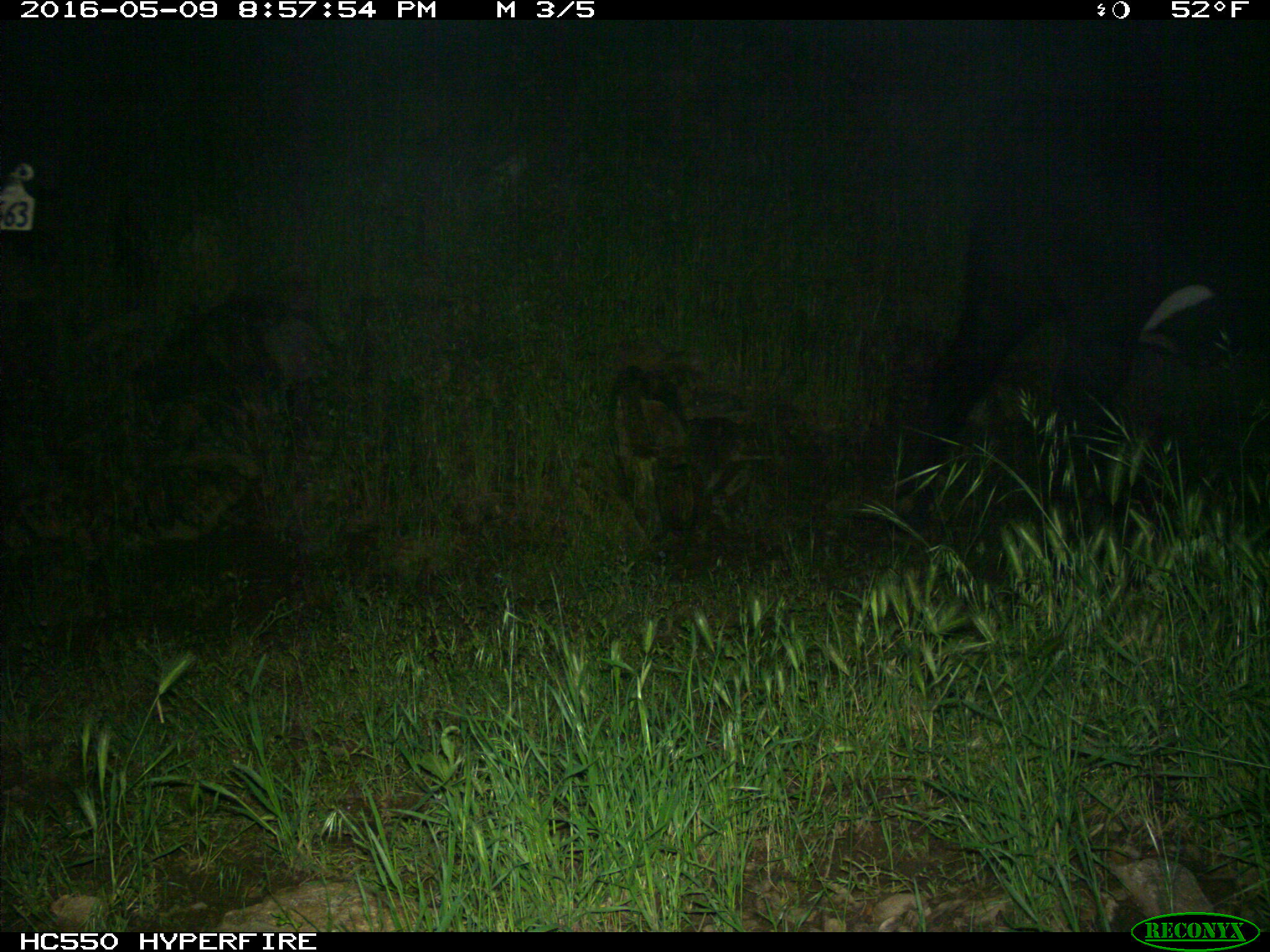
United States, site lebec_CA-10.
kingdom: Animalia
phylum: Chordata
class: Mammalia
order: Artiodactyla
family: Bovidae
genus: Bos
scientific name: Bos taurus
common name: domestic cow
Bos taurus (domestic cow).